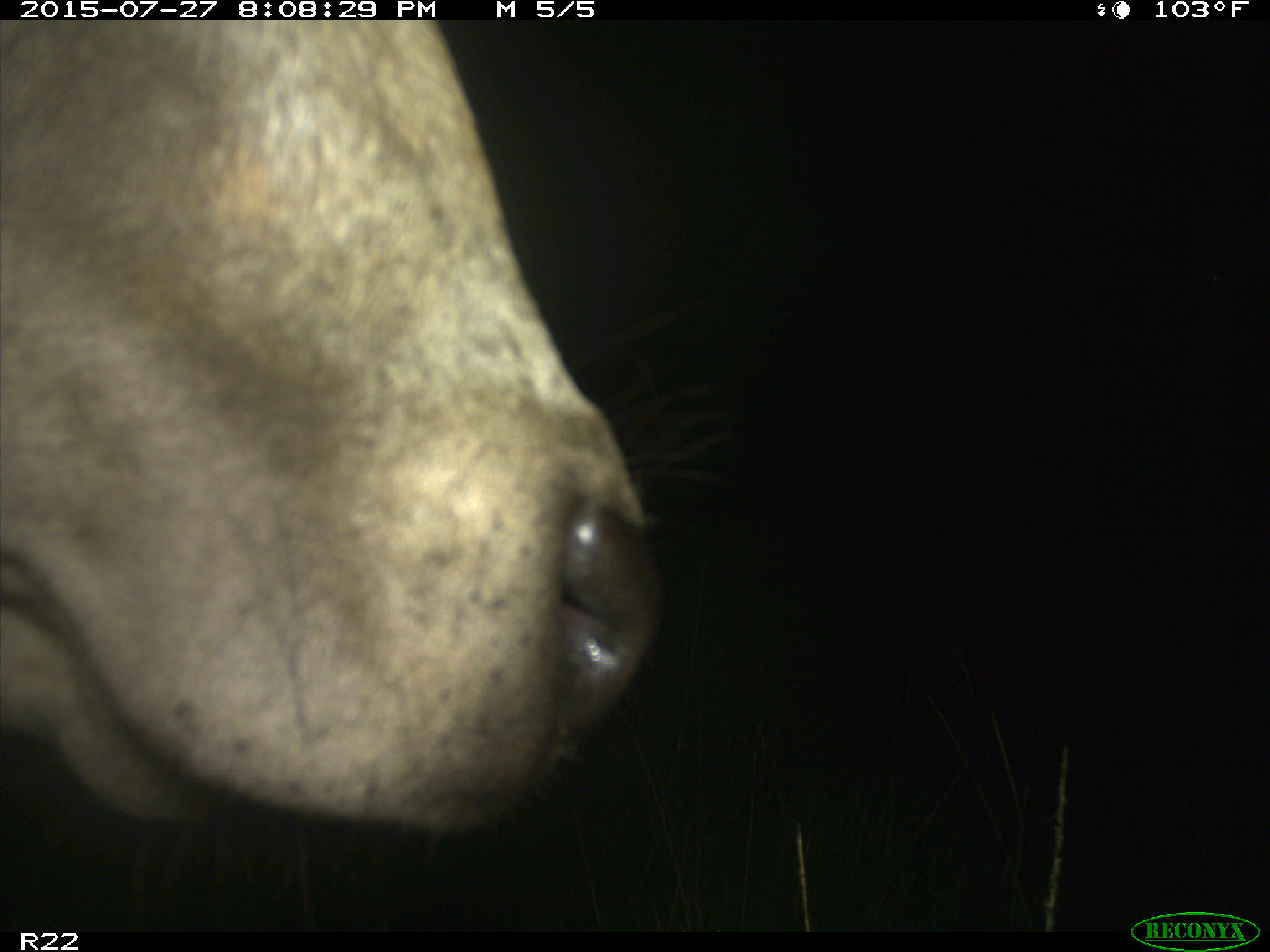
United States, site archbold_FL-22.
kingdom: Animalia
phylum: Chordata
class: Mammalia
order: Artiodactyla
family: Bovidae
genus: Bos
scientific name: Bos taurus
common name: domestic cow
Bos taurus (domestic cow).